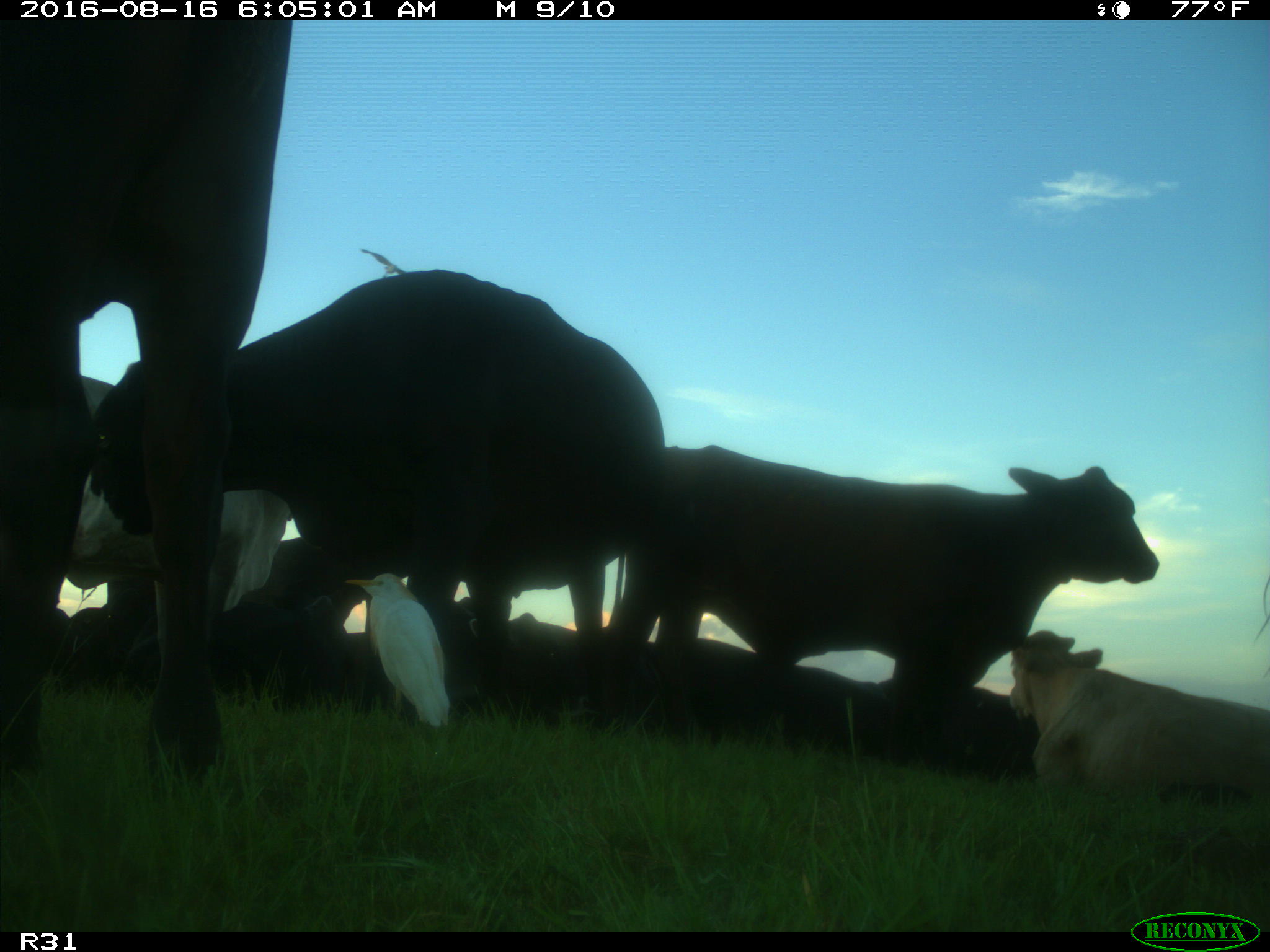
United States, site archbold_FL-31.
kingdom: Animalia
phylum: Chordata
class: Mammalia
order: Artiodactyla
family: Bovidae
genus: Bos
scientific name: Bos taurus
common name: domestic cow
Bos taurus (domestic cow).